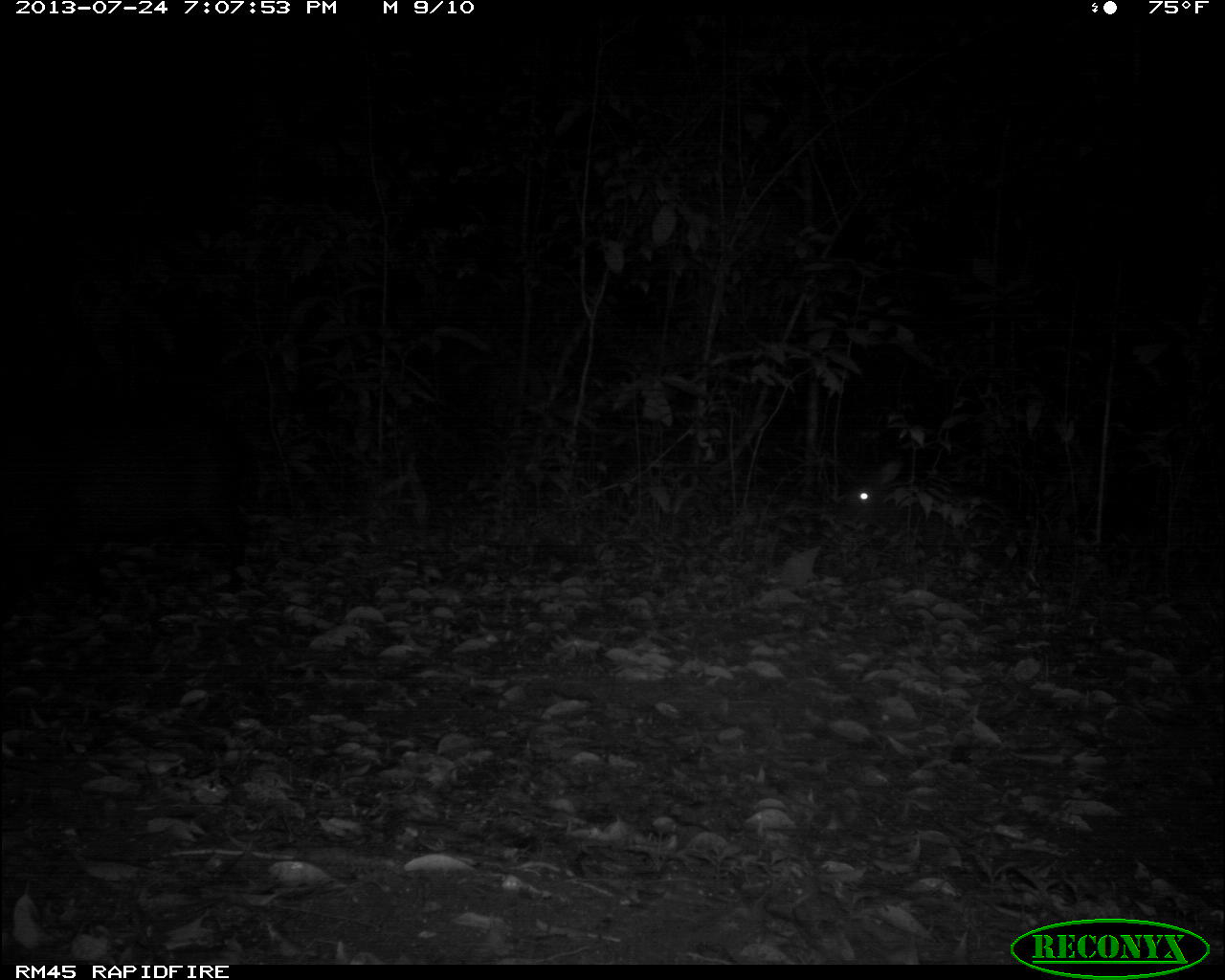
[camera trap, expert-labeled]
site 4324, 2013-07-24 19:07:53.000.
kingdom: Animalia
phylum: Chordata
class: Mammalia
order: Artiodactyla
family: Tayassuidae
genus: Tayassu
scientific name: Tayassu pecari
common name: white-lipped peccary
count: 4